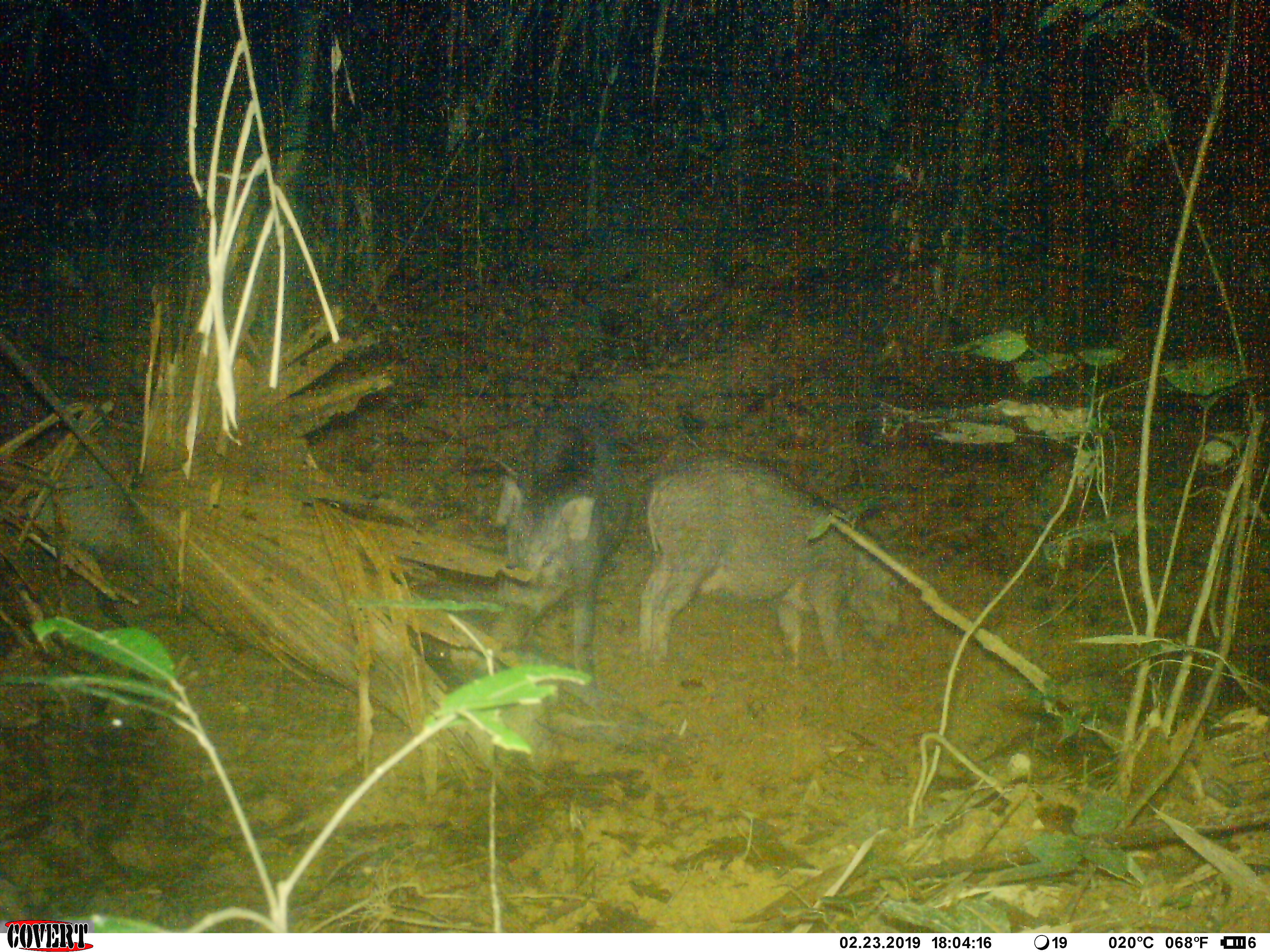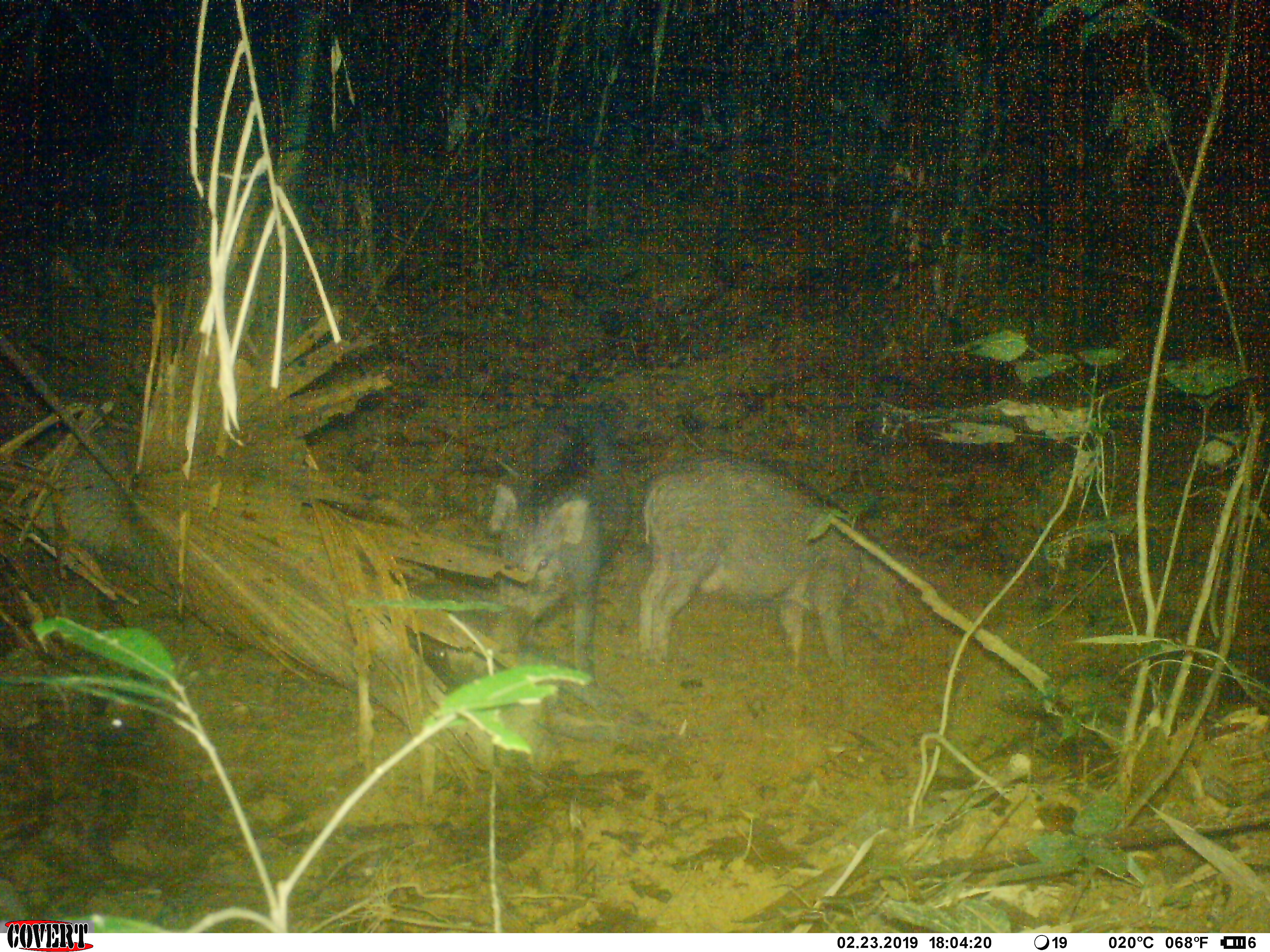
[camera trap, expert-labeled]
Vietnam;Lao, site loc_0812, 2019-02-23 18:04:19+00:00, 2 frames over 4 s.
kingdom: Animalia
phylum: Chordata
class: Mammalia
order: Artiodactyla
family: Suidae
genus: Sus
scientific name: Sus scrofa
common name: eurasian wild pig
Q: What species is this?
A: Eurasian wild pig (Sus scrofa).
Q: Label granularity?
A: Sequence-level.